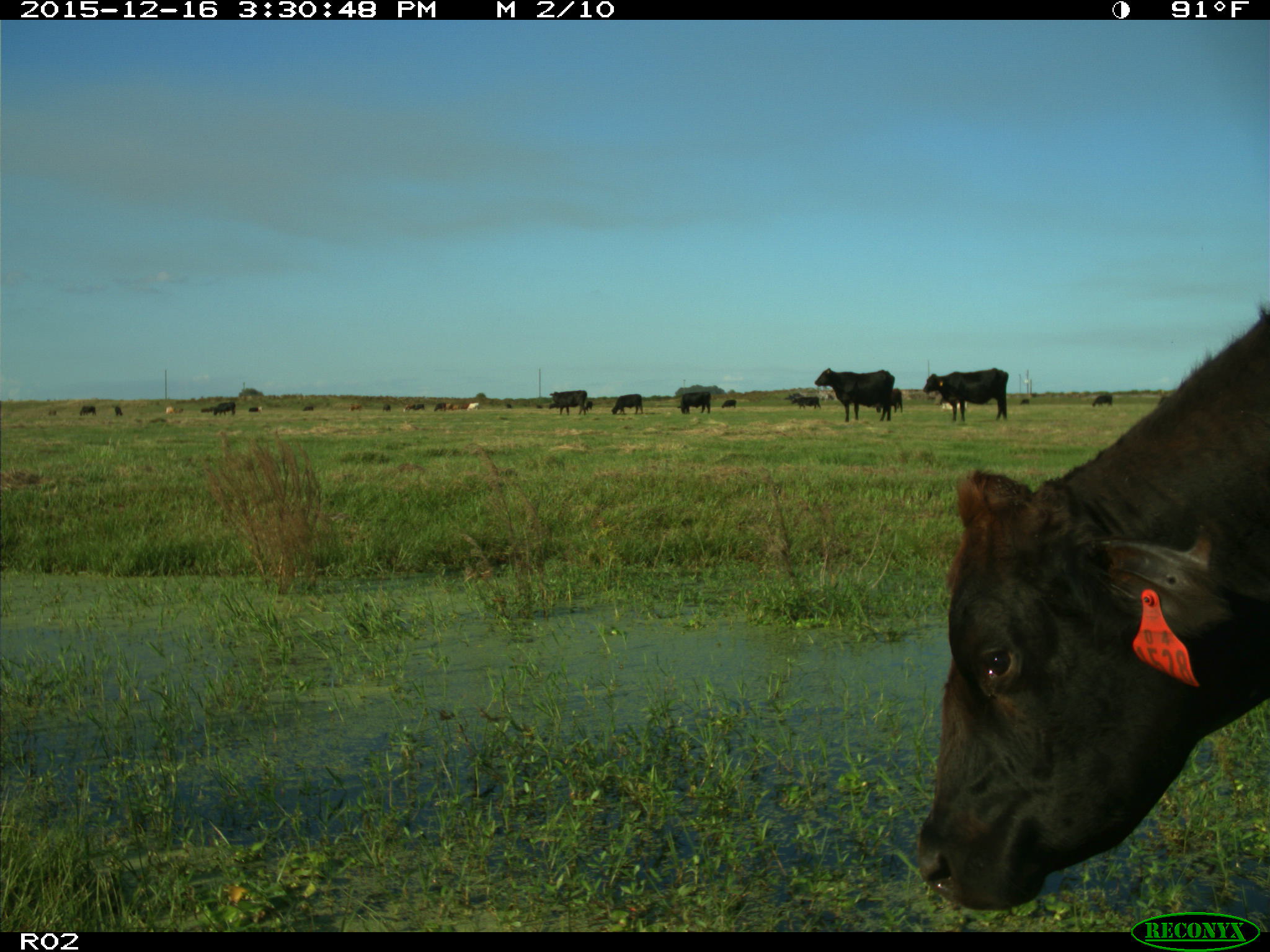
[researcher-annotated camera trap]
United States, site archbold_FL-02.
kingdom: Animalia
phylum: Chordata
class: Mammalia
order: Artiodactyla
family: Bovidae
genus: Bos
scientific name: Bos taurus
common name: domestic cow